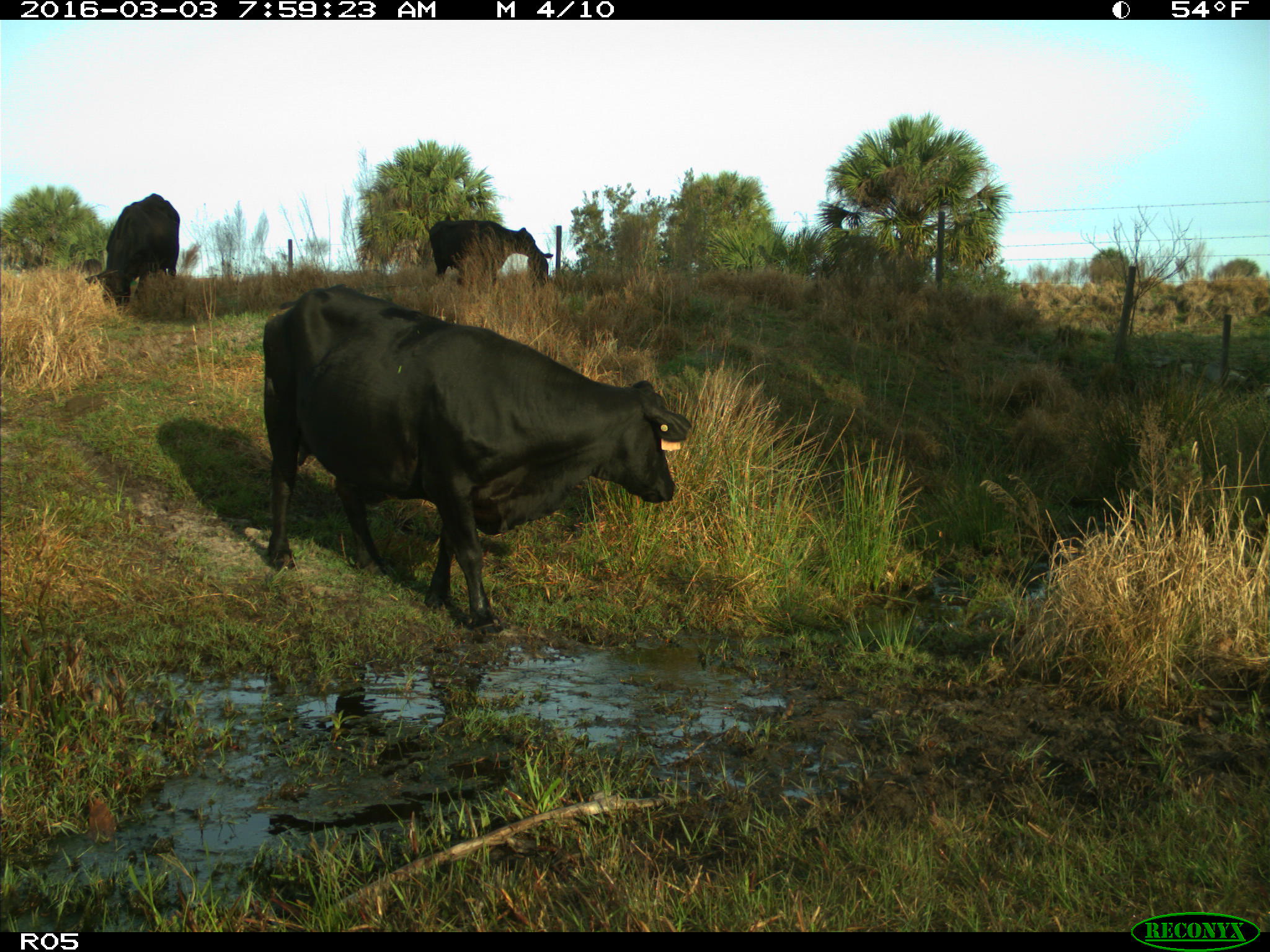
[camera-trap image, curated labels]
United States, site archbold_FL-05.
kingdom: Animalia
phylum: Chordata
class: Mammalia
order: Artiodactyla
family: Bovidae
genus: Bos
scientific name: Bos taurus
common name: domestic cow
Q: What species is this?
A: Bos taurus (domestic cow).